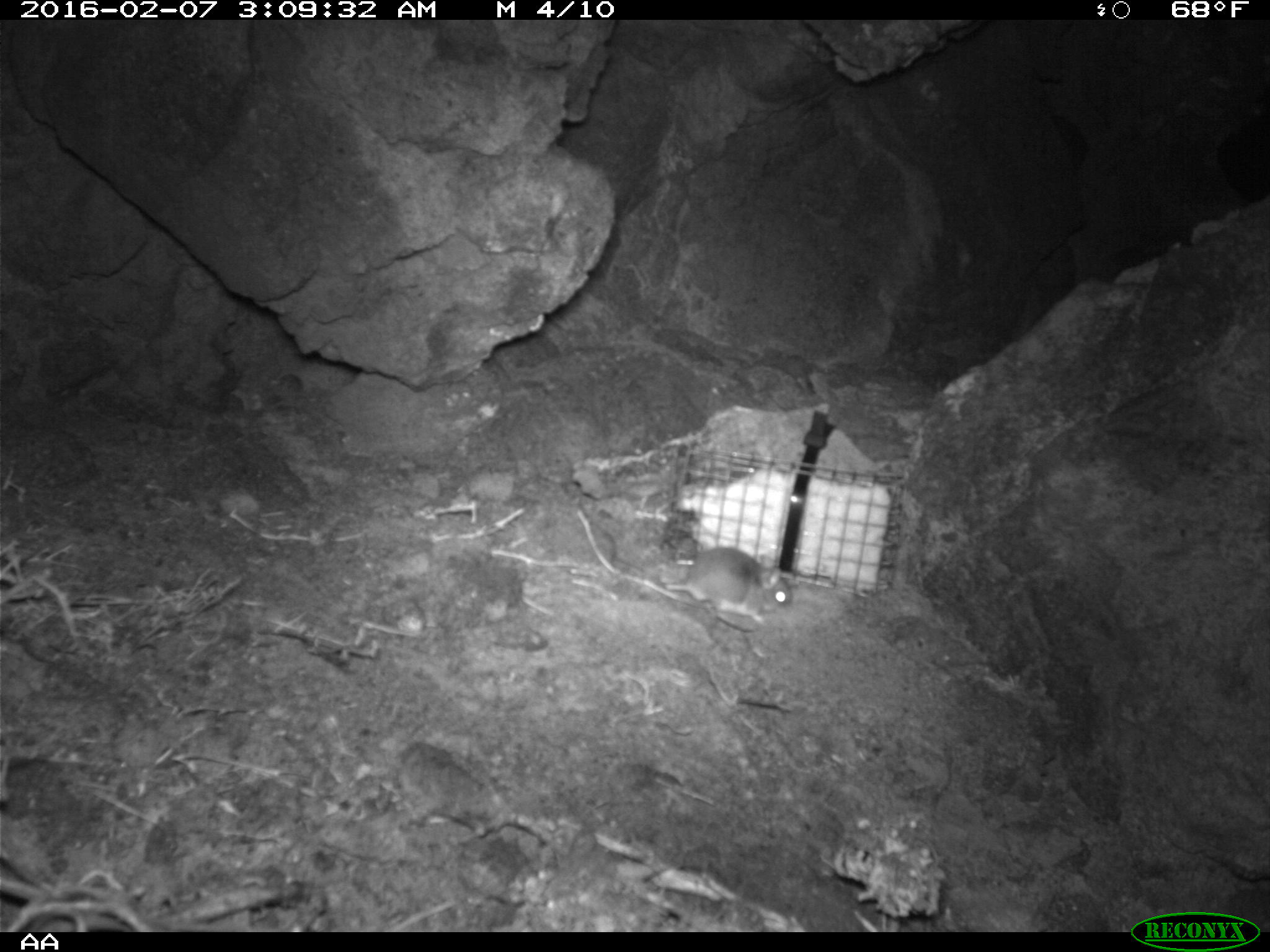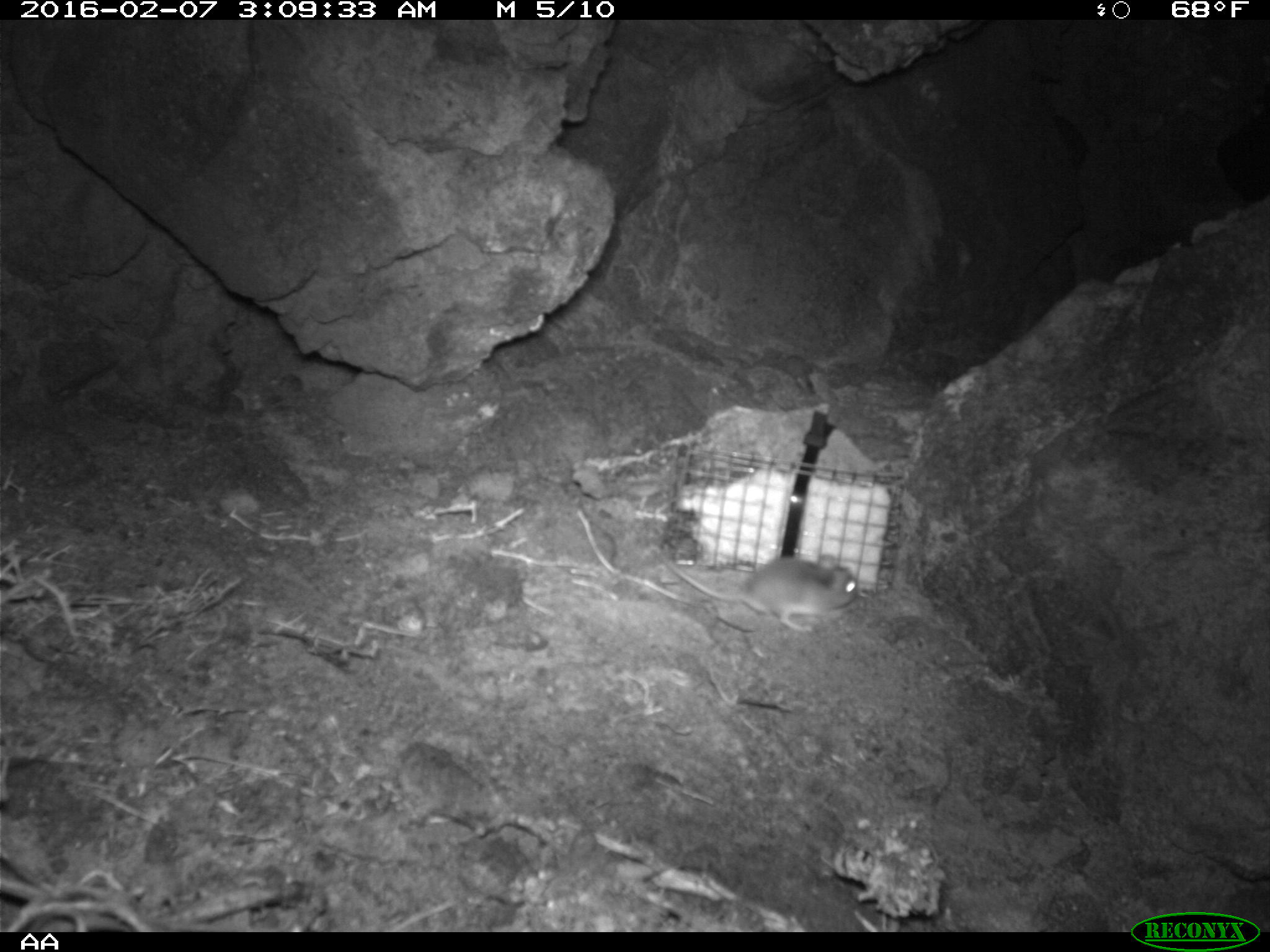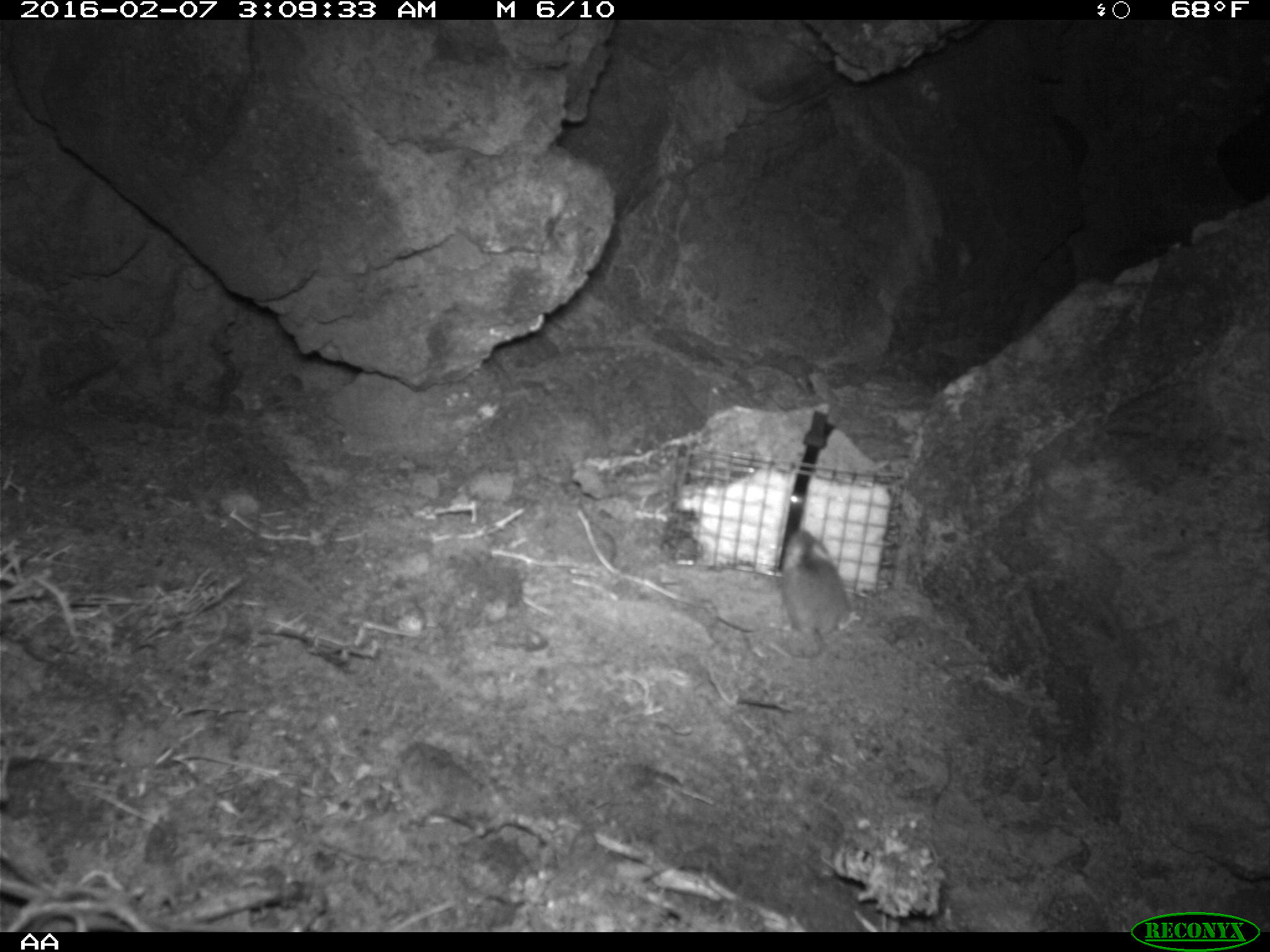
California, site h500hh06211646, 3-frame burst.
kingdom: Animalia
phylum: Chordata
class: Mammalia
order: Rodentia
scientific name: Rodentia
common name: rodent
Rodent (Rodentia).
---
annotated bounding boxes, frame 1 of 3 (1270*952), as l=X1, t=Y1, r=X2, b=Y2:
rodent: l=662, t=546, r=793, b=624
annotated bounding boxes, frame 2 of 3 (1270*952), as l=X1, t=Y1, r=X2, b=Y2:
rodent: l=659, t=552, r=858, b=633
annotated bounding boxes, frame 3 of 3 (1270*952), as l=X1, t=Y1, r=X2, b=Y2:
rodent: l=779, t=526, r=853, b=661